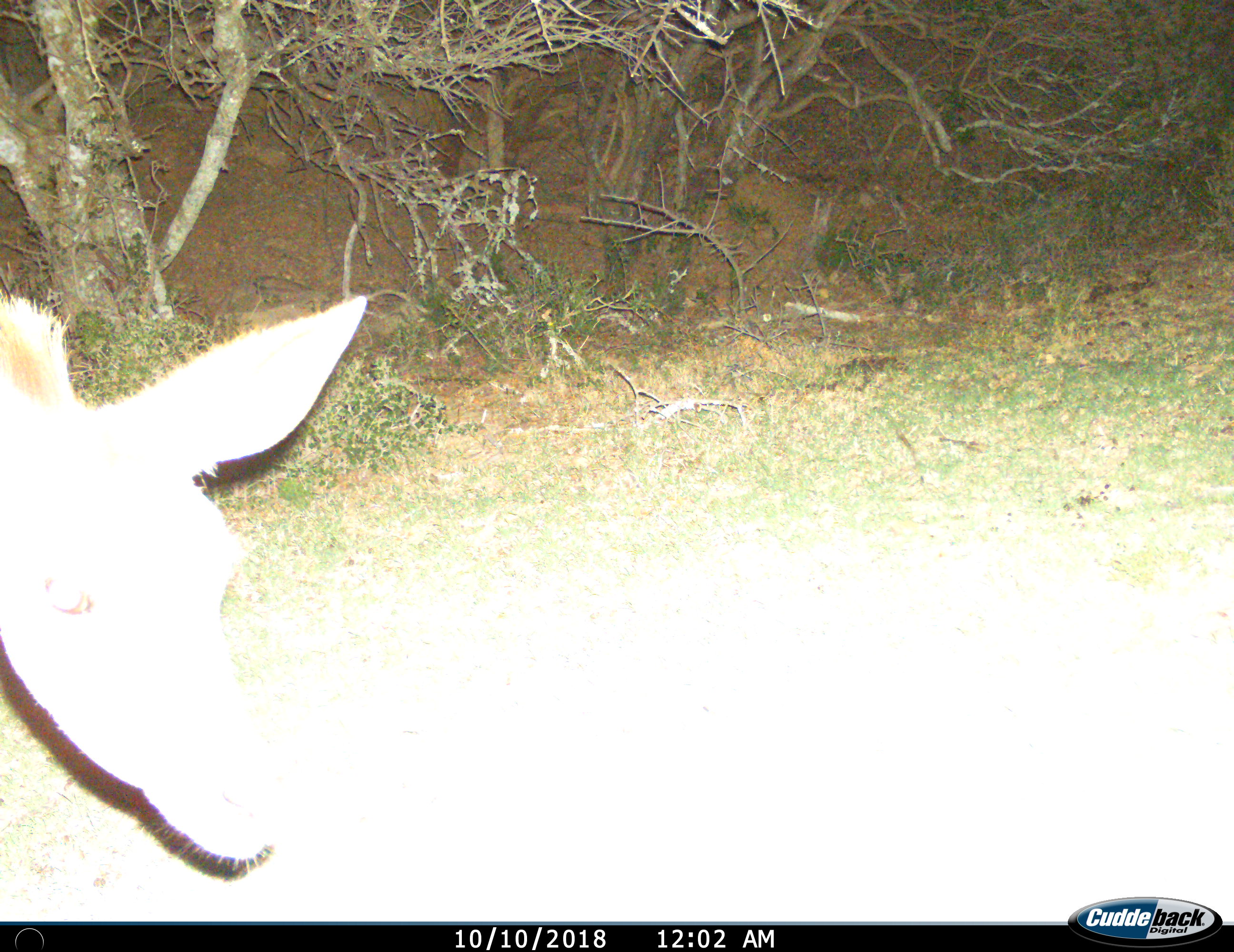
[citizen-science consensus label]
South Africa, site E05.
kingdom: Animalia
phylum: Chordata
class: Mammalia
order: Artiodactyla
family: Bovidae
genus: Tragelaphus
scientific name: Tragelaphus strepsiceros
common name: greater kudu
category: kudu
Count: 1.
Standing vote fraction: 38%.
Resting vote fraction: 0%.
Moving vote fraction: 38%.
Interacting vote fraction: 0%.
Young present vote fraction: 0%.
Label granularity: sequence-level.